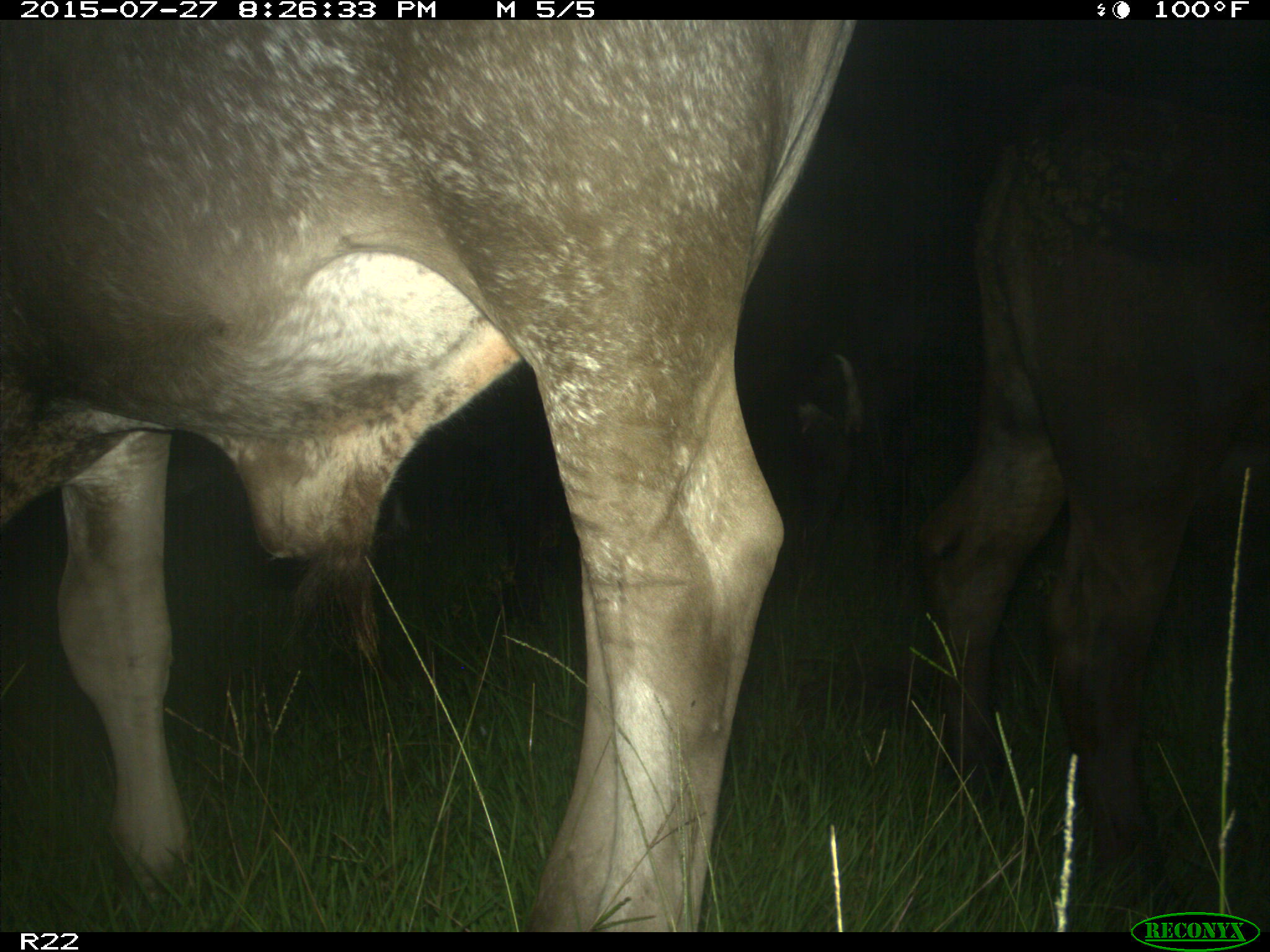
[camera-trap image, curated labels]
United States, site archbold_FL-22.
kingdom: Animalia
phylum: Chordata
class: Mammalia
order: Artiodactyla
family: Bovidae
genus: Bos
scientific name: Bos taurus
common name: domestic cow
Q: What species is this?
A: Bos taurus (domestic cow).